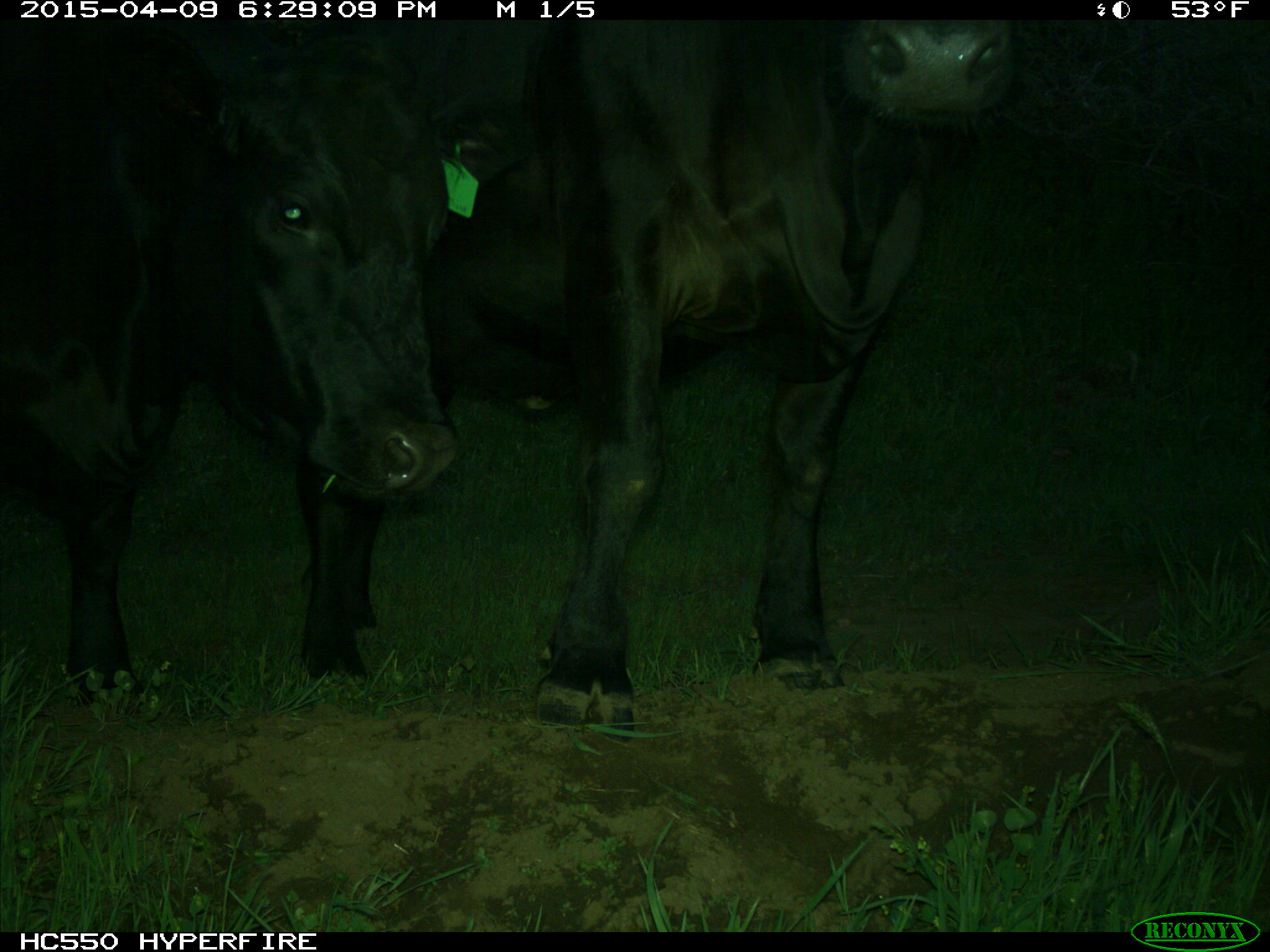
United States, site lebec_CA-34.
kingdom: Animalia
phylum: Chordata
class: Mammalia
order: Artiodactyla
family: Bovidae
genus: Bos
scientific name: Bos taurus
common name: domestic cow